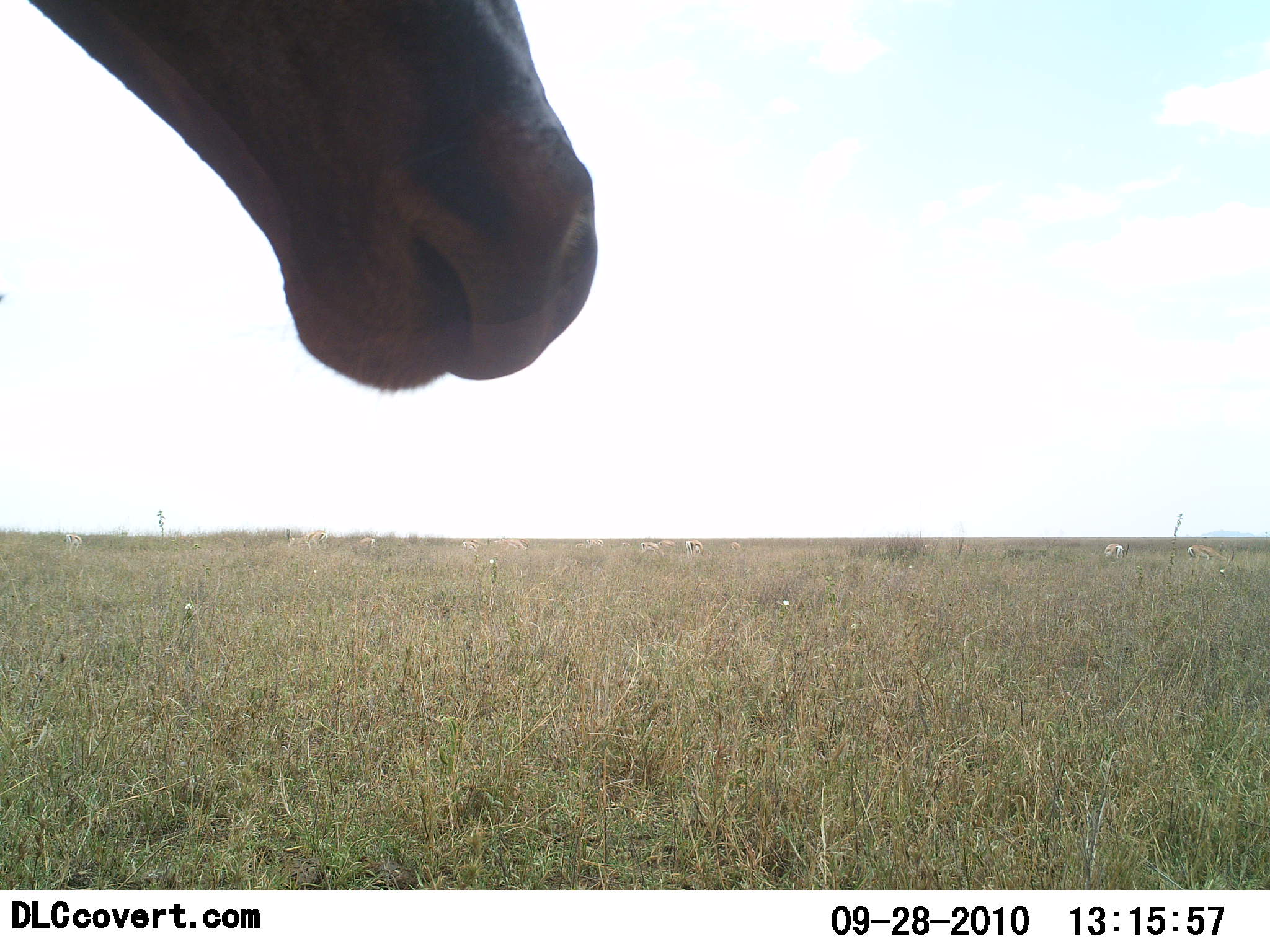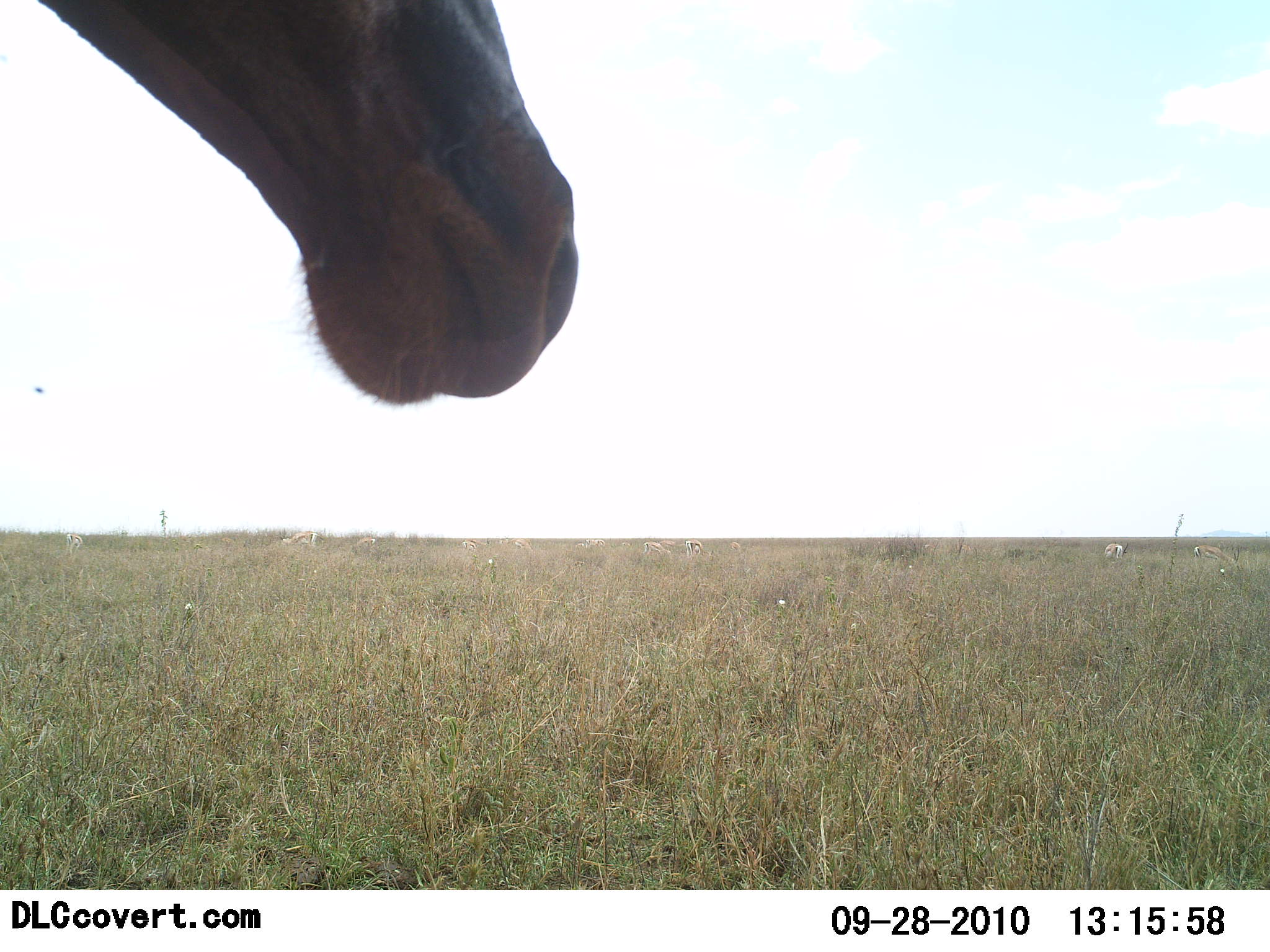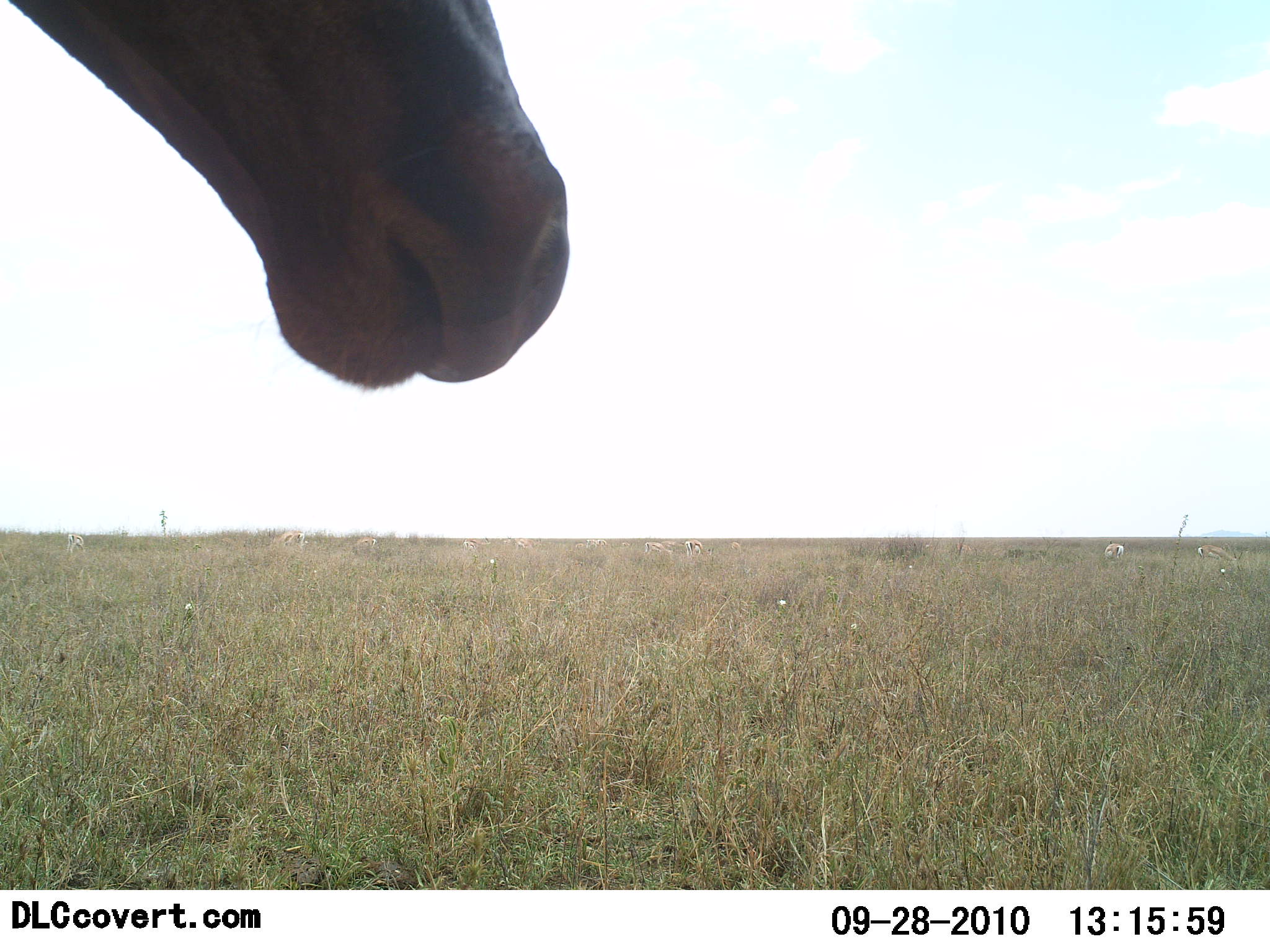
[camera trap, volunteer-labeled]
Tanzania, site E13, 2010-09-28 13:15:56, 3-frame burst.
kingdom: Animalia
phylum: Chordata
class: Mammalia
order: Artiodactyla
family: Bovidae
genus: Damaliscus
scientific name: Damaliscus lunatus jimela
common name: topi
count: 1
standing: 56%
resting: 0%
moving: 11%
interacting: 0%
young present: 0%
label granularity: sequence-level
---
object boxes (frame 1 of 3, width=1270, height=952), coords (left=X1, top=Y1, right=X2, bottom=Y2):
animal: (left=27, top=1, right=601, bottom=394)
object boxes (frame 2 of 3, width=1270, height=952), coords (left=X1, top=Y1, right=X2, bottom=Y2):
animal: (left=33, top=0, right=575, bottom=406)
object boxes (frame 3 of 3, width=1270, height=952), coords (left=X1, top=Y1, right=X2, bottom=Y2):
animal: (left=1, top=0, right=568, bottom=399)